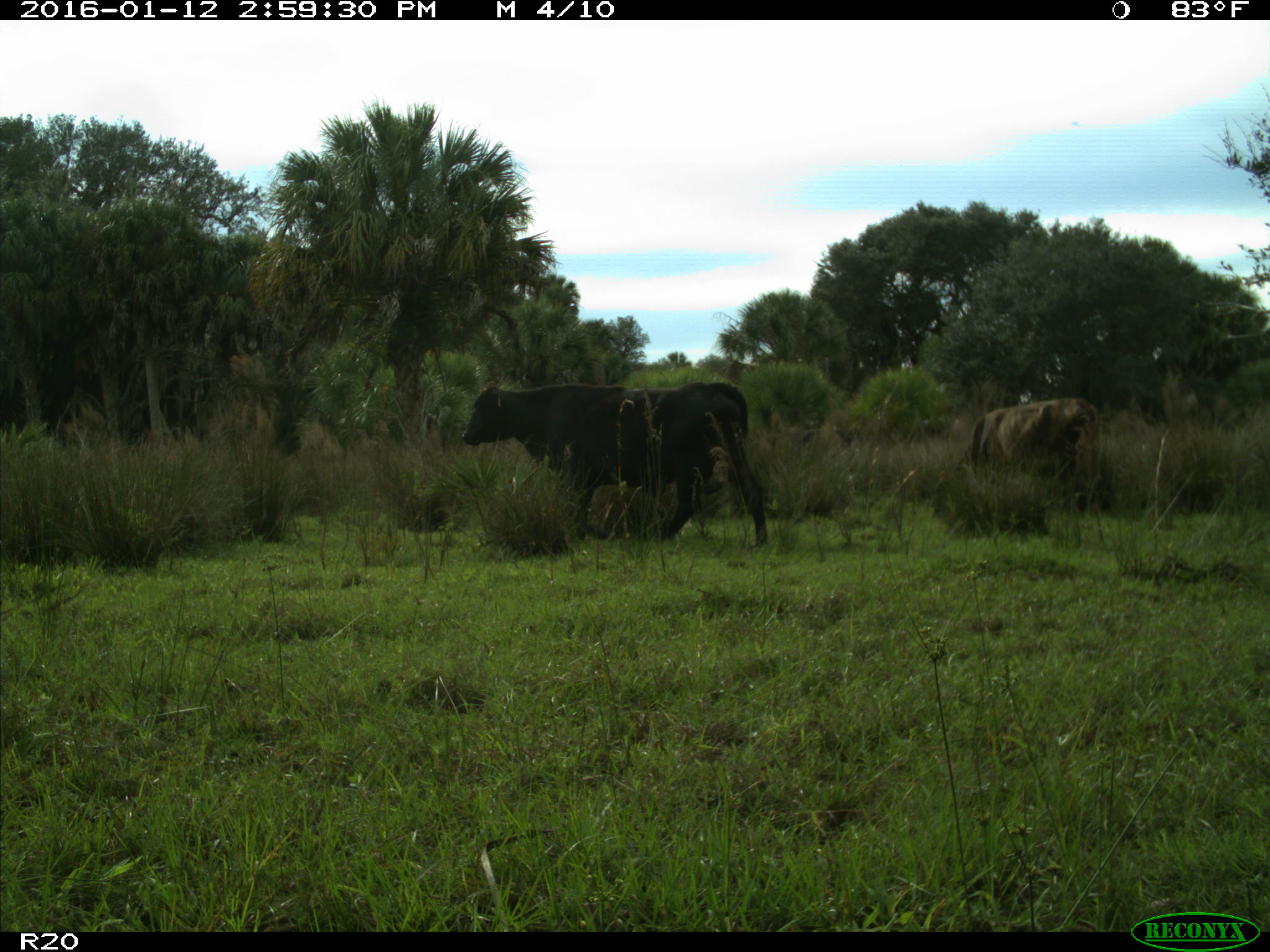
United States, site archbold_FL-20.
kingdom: Animalia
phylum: Chordata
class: Mammalia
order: Artiodactyla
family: Bovidae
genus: Bos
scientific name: Bos taurus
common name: domestic cow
Bos taurus (domestic cow).